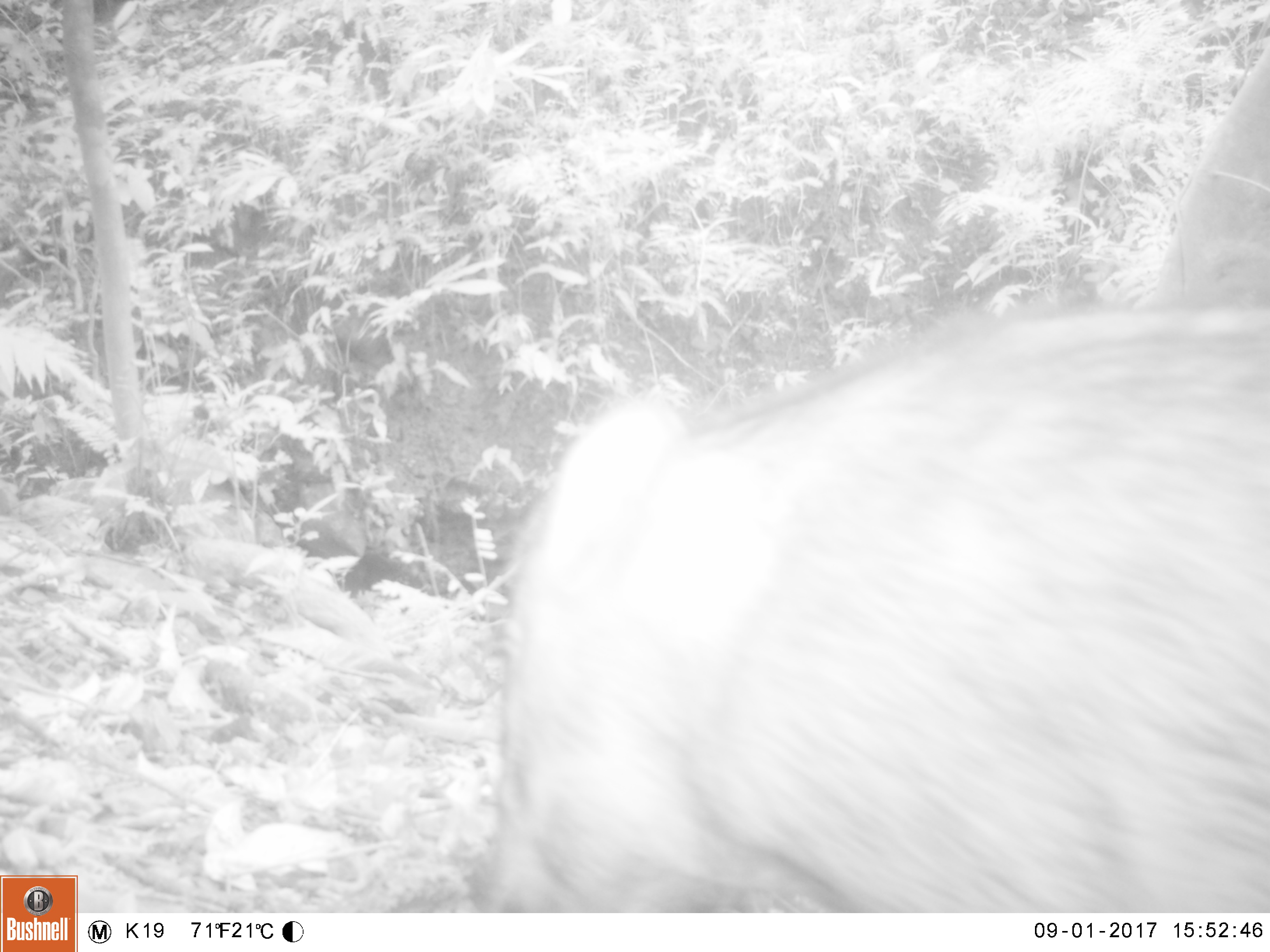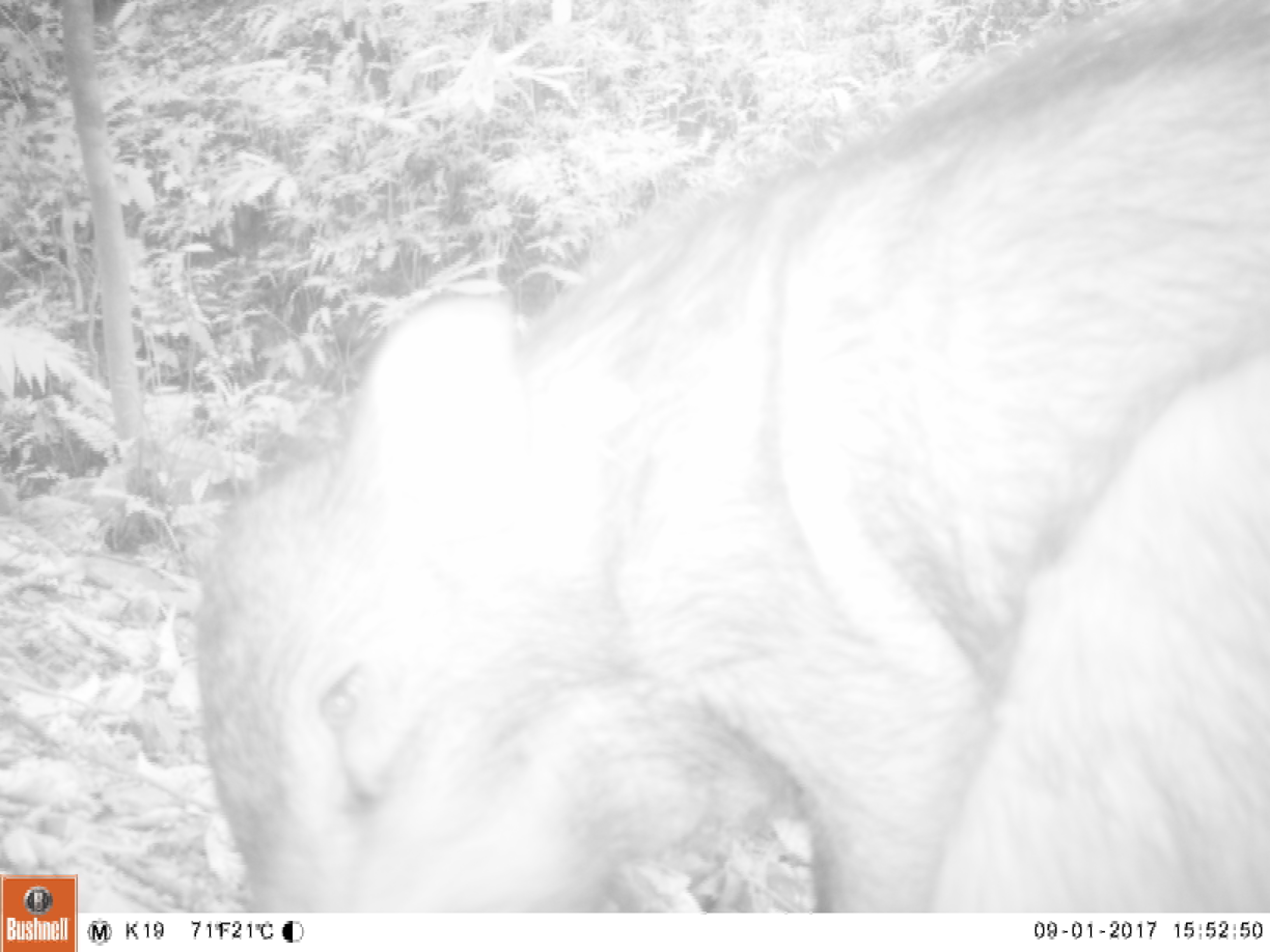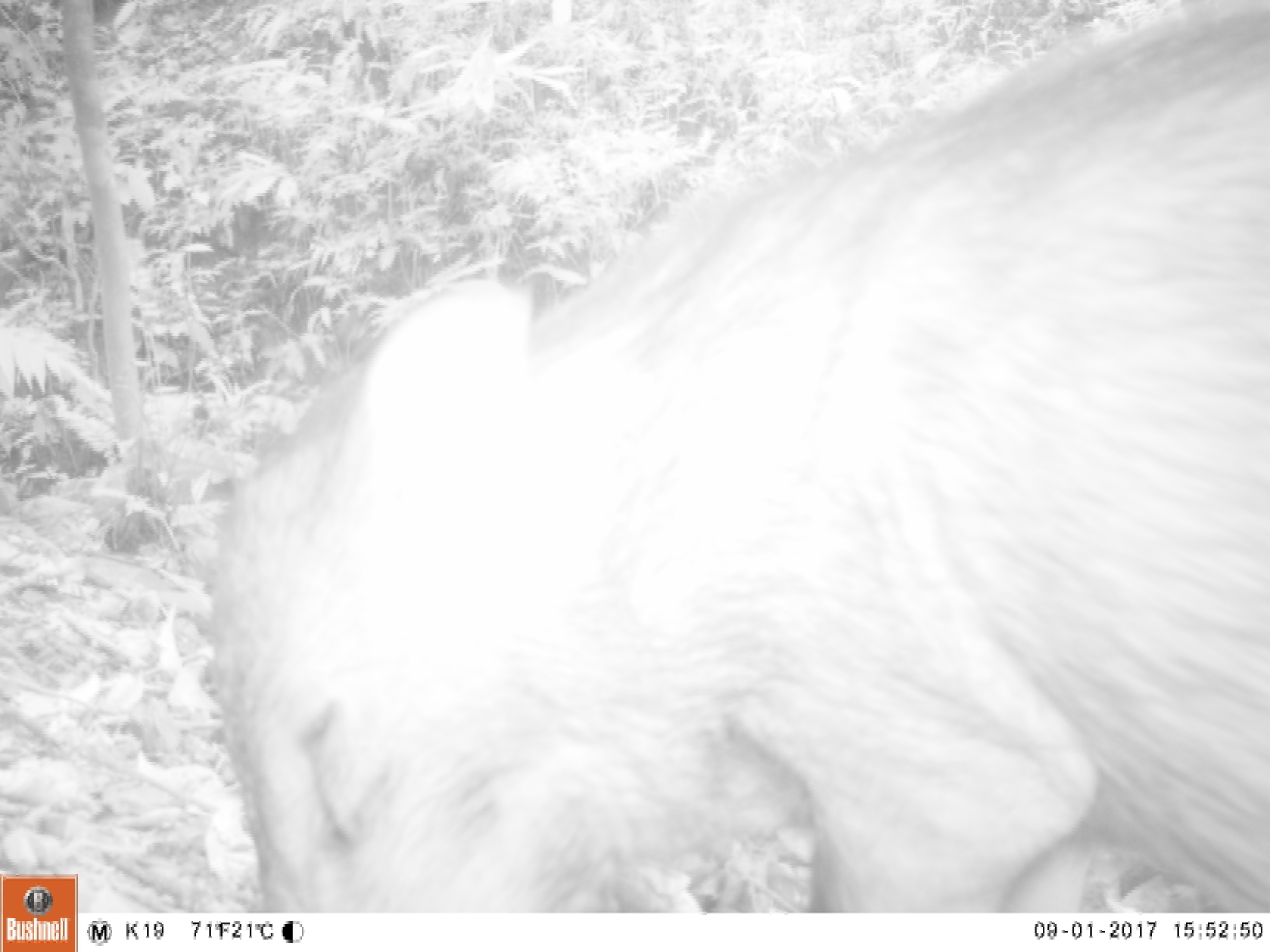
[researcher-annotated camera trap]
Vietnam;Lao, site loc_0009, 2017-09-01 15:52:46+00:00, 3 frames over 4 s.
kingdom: Animalia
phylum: Chordata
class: Mammalia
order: Artiodactyla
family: Suidae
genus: Sus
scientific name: Sus scrofa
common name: eurasian wild pig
Eurasian wild pig (Sus scrofa). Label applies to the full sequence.